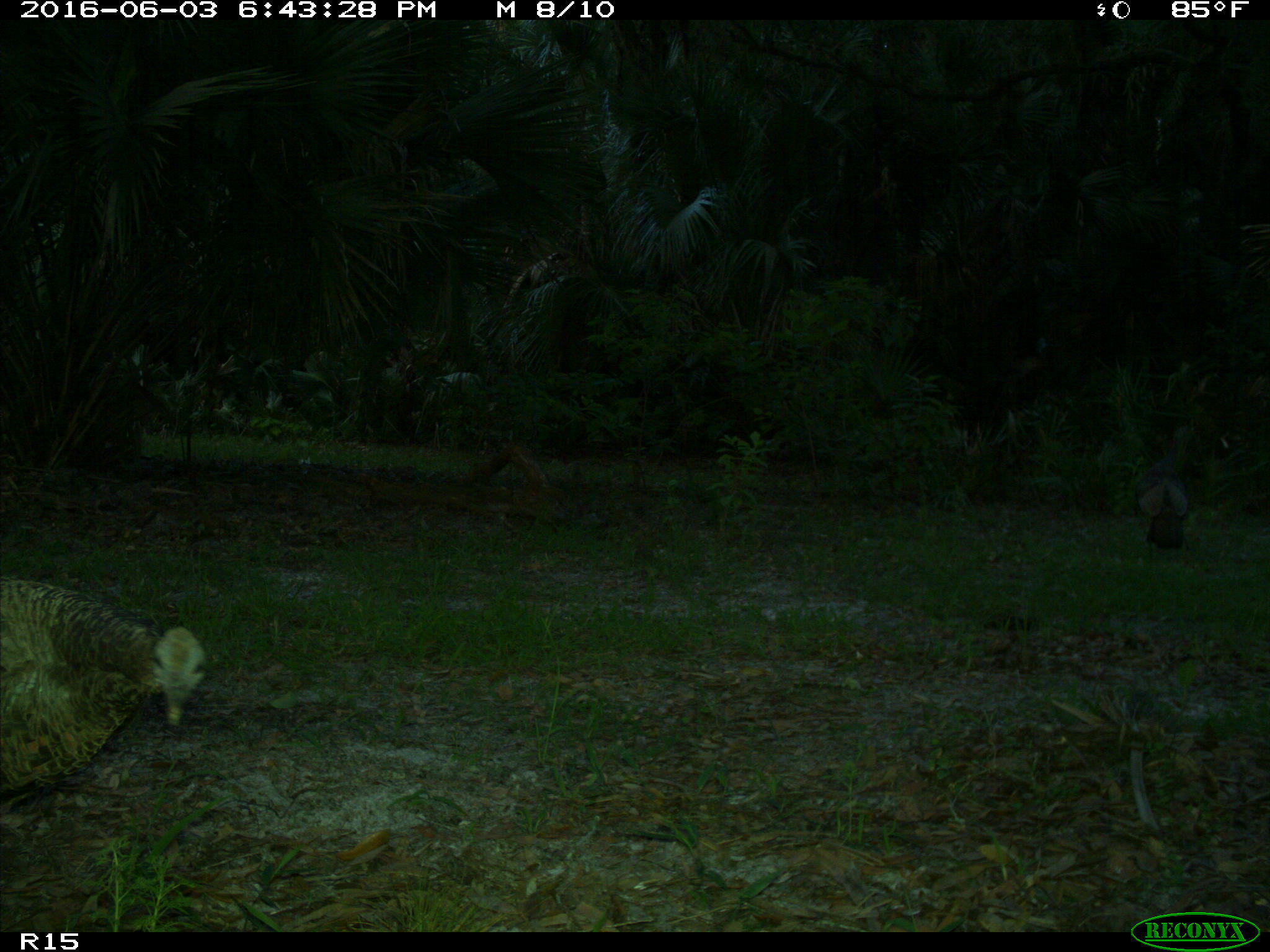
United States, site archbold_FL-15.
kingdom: Animalia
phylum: Chordata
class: Aves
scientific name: Aves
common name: birds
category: unidentified bird